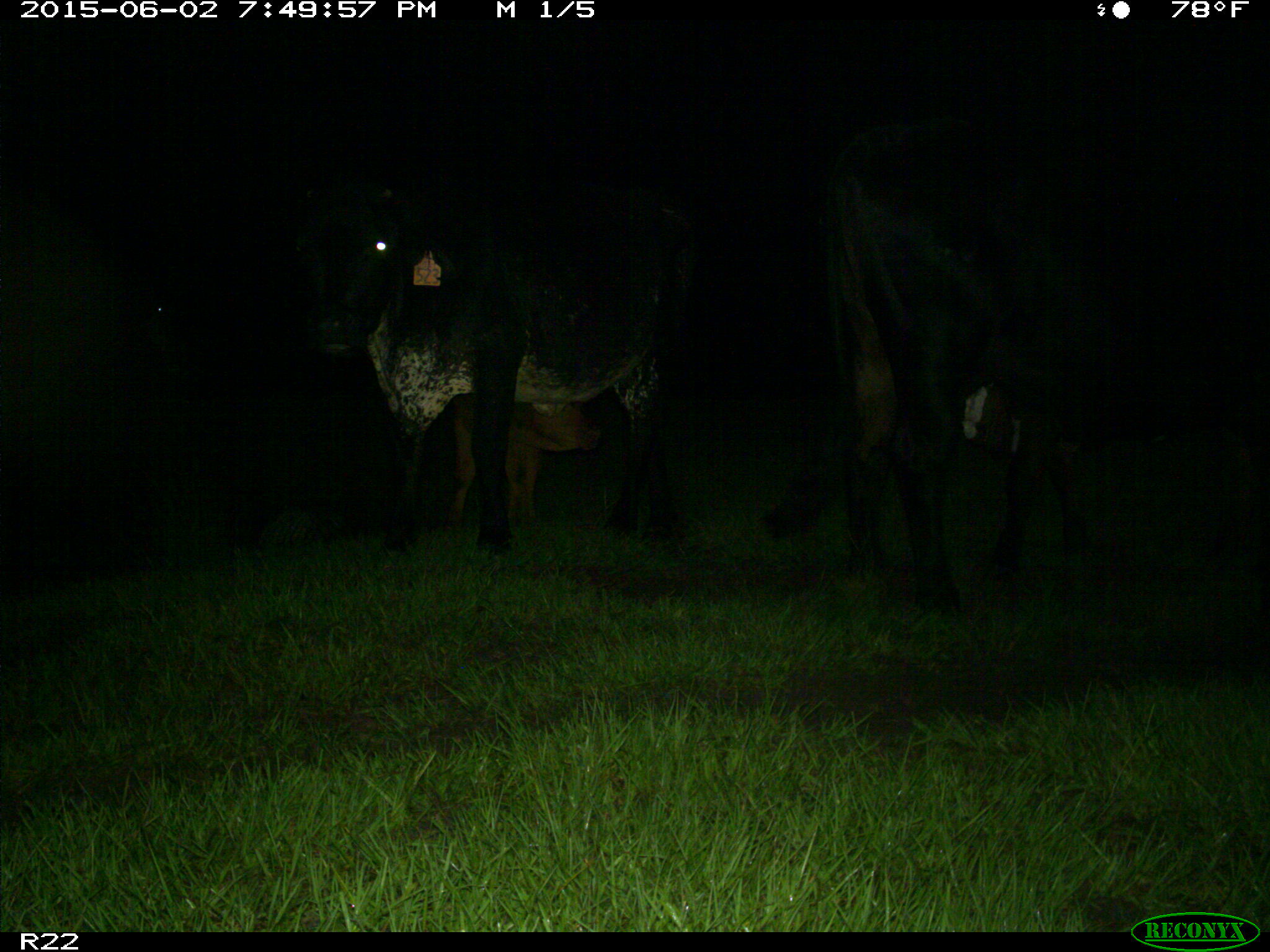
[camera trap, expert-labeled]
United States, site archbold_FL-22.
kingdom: Animalia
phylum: Chordata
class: Mammalia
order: Artiodactyla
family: Bovidae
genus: Bos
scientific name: Bos taurus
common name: domestic cow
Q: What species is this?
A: Bos taurus (domestic cow).